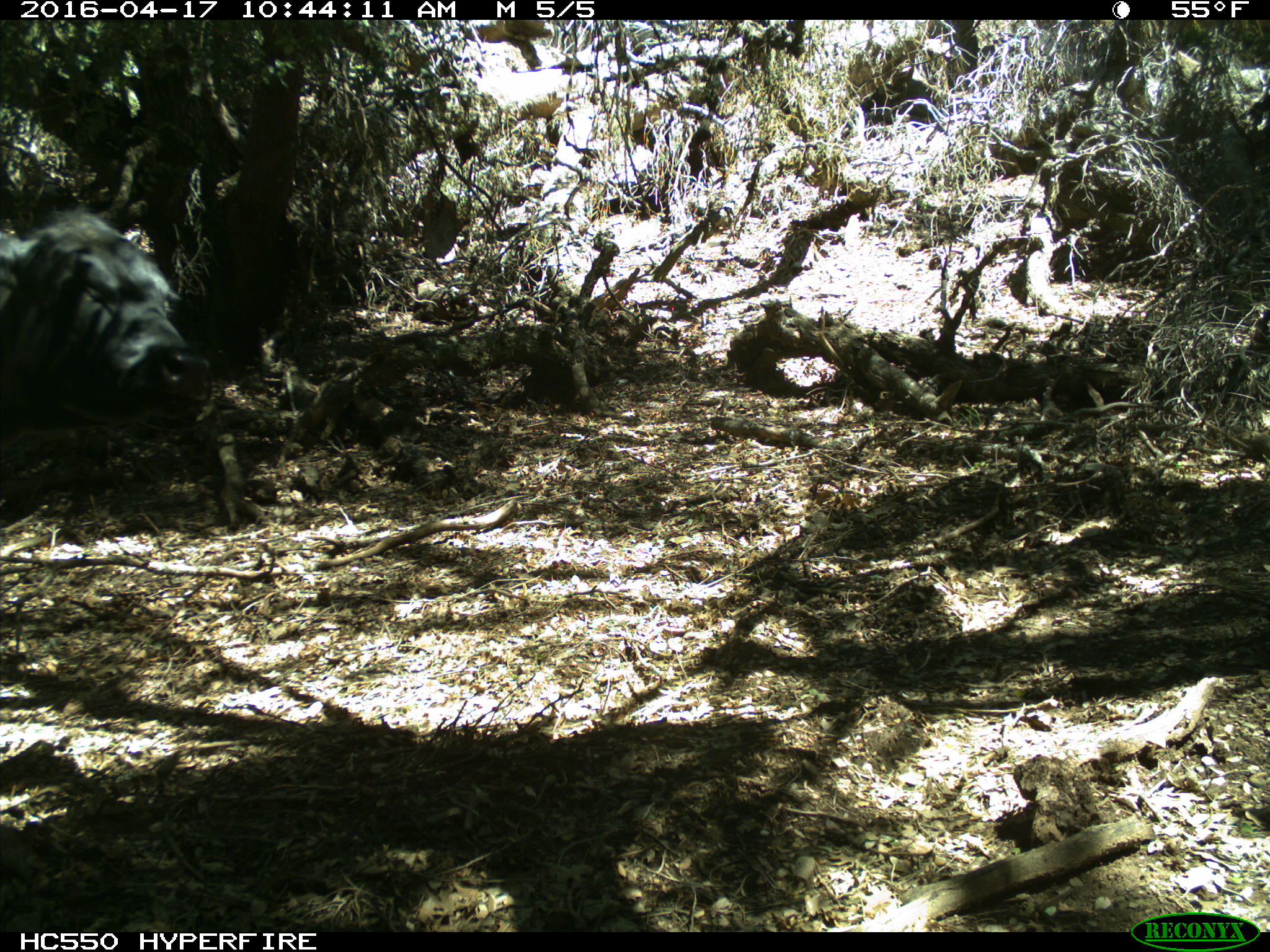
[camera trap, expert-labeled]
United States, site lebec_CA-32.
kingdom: Animalia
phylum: Chordata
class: Mammalia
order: Artiodactyla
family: Bovidae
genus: Bos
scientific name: Bos taurus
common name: domestic cow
Bos taurus (domestic cow).